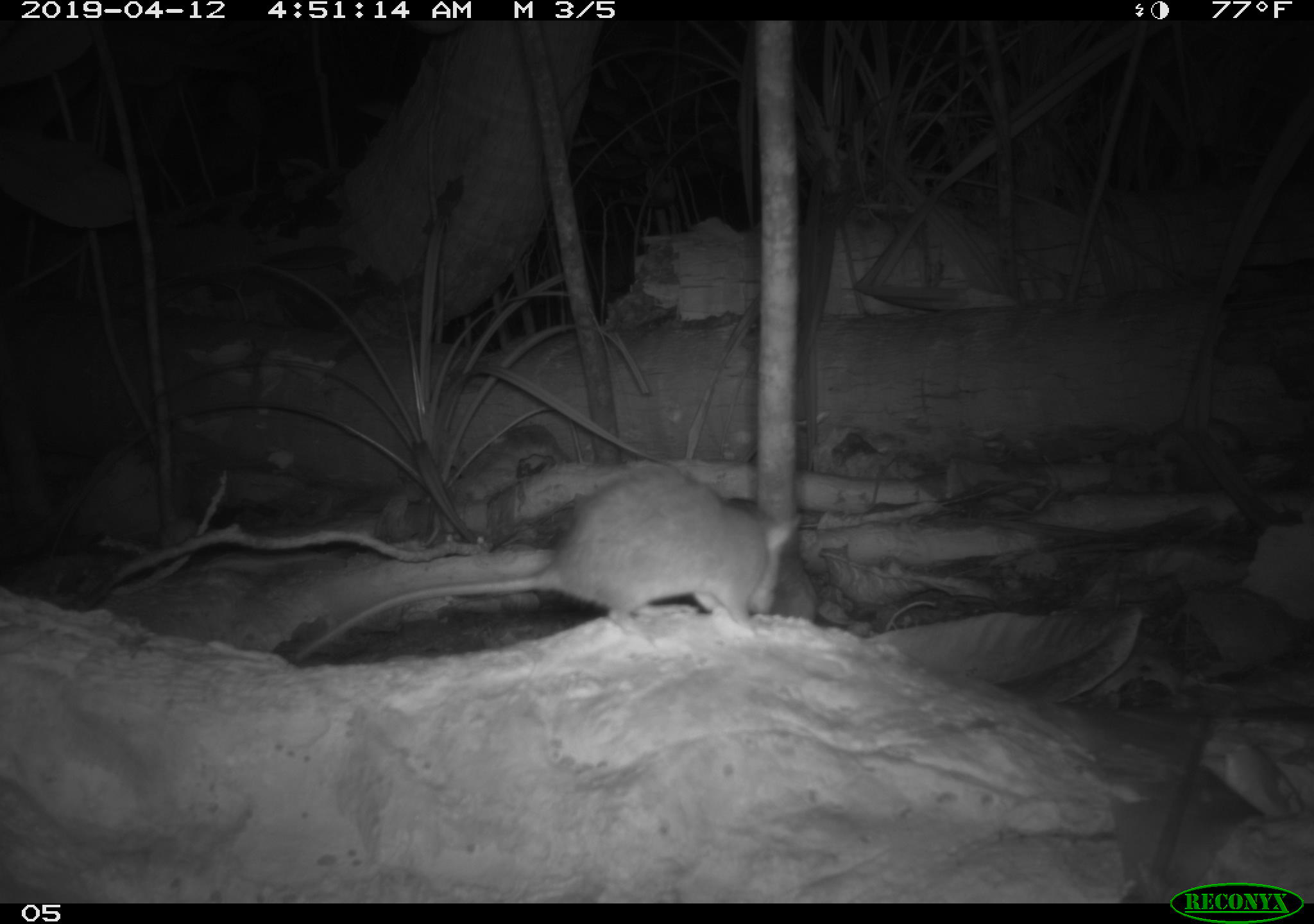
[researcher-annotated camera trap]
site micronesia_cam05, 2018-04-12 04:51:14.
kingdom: Animalia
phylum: Chordata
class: Mammalia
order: Rodentia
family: Muridae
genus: Rattus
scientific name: Rattus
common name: rat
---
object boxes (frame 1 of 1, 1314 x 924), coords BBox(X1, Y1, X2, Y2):
rat: BBox(295, 465, 796, 659)